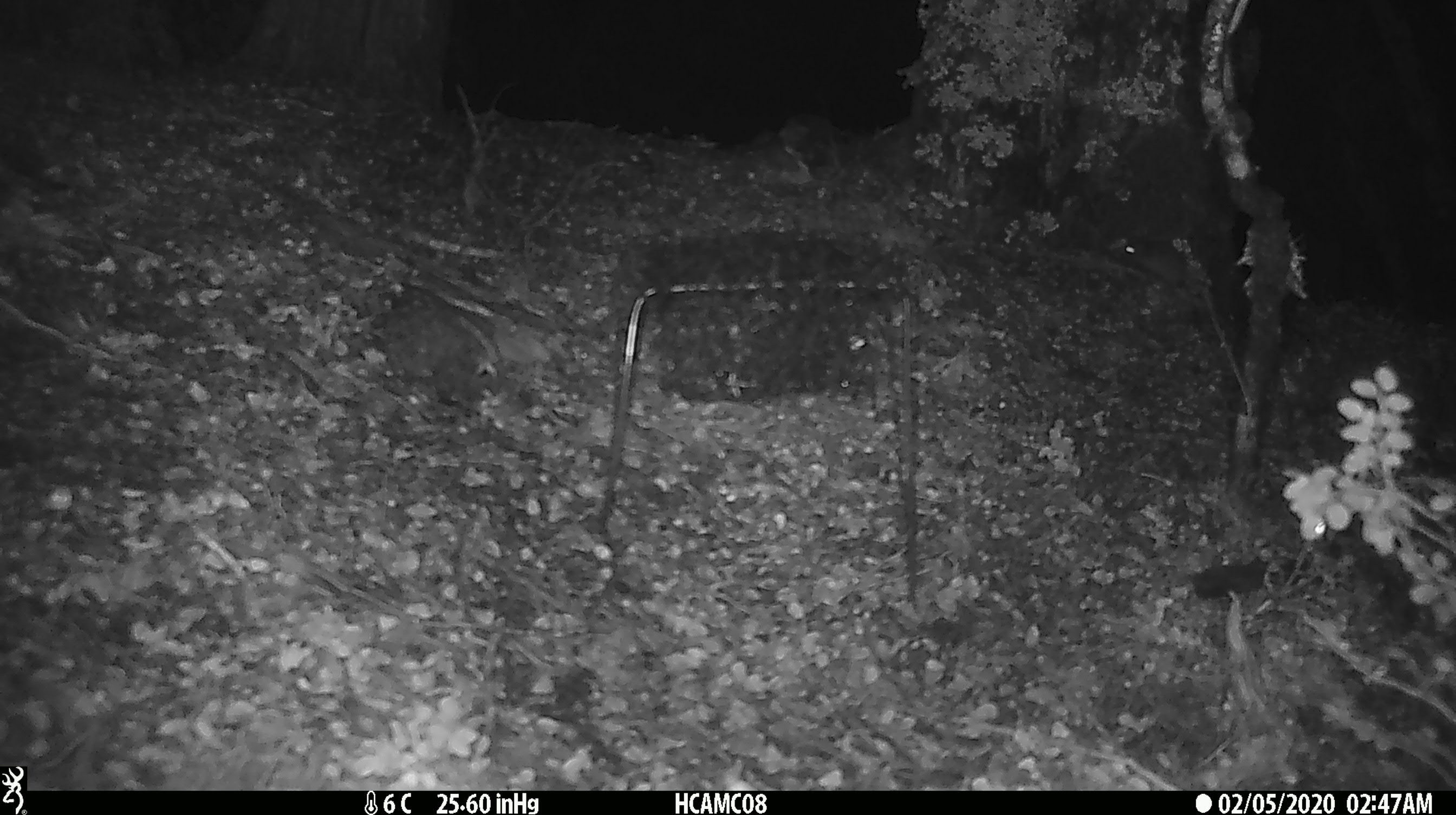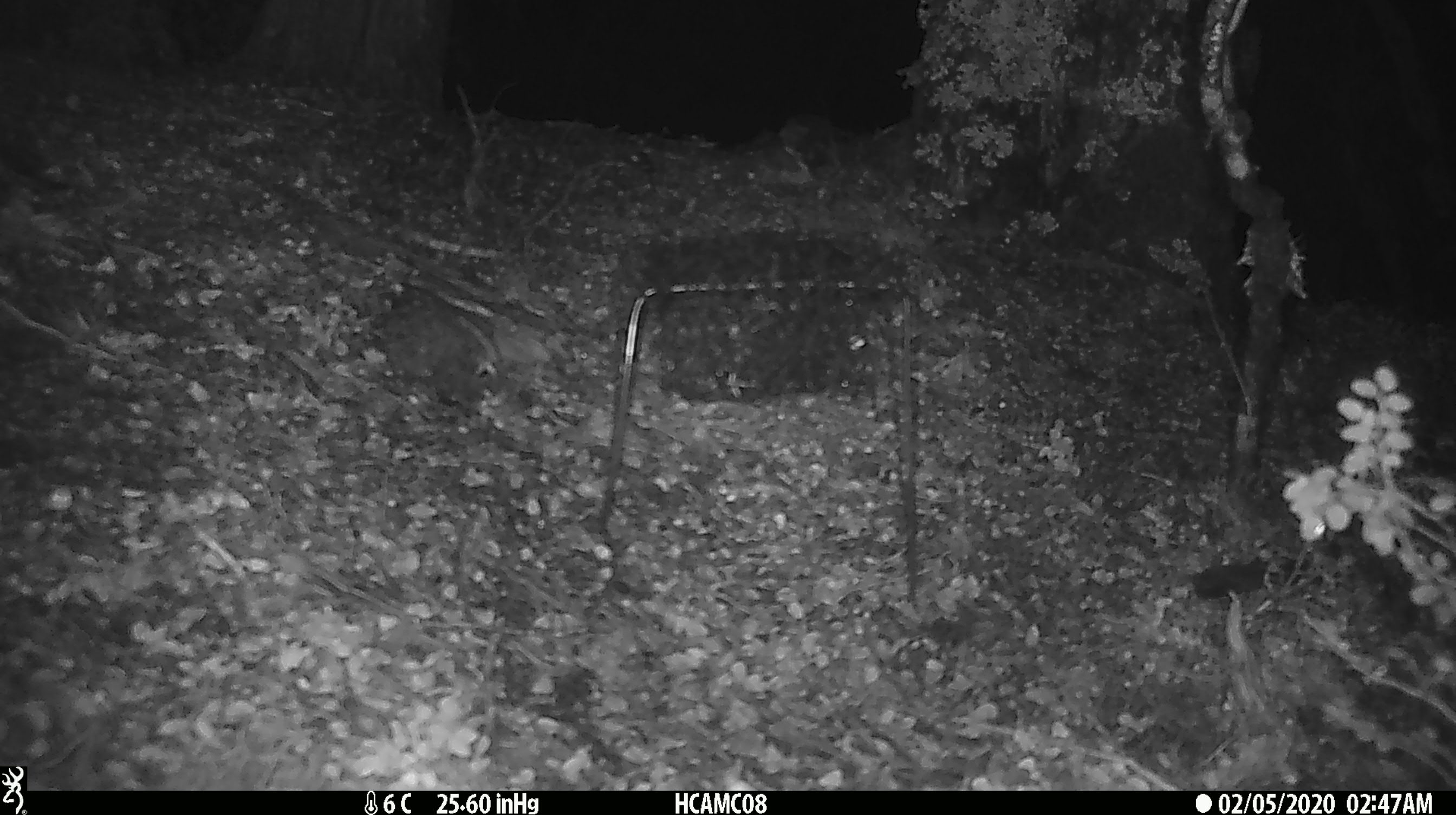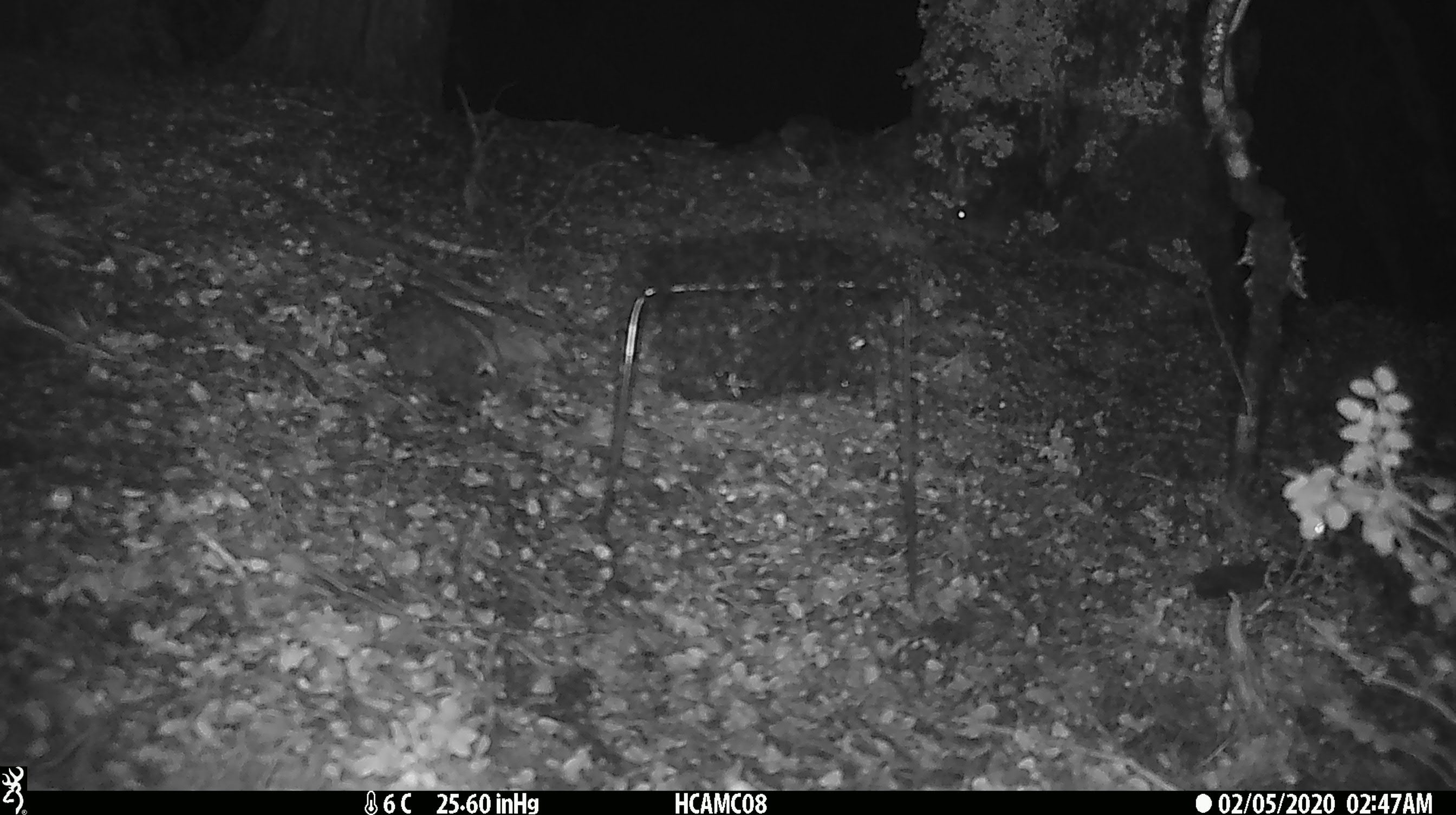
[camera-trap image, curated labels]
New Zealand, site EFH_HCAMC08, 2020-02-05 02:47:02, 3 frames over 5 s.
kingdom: Animalia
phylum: Chordata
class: Mammalia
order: Rodentia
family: Muridae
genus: Mus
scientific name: Mus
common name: mouse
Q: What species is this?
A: Mouse (Mus).